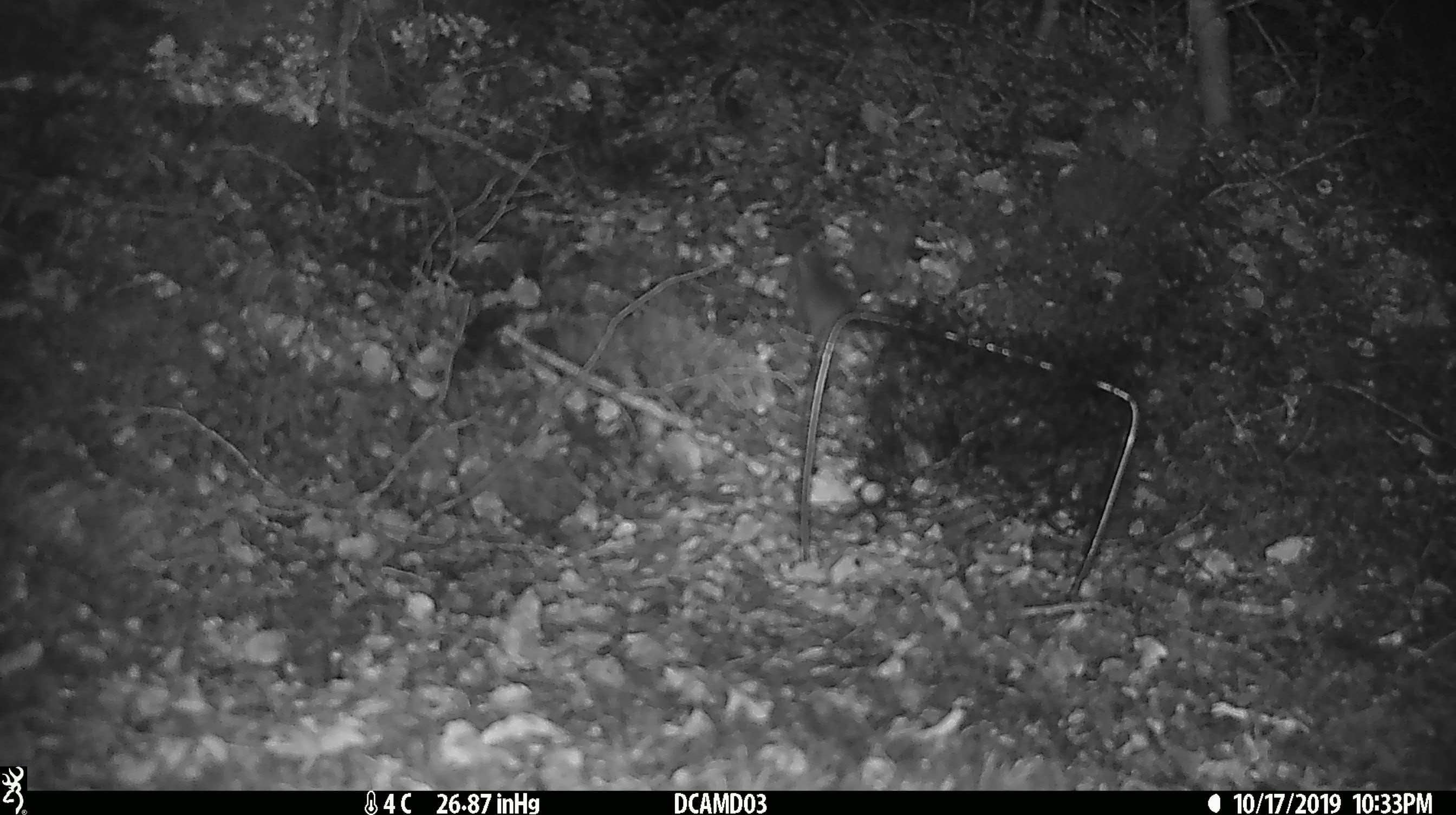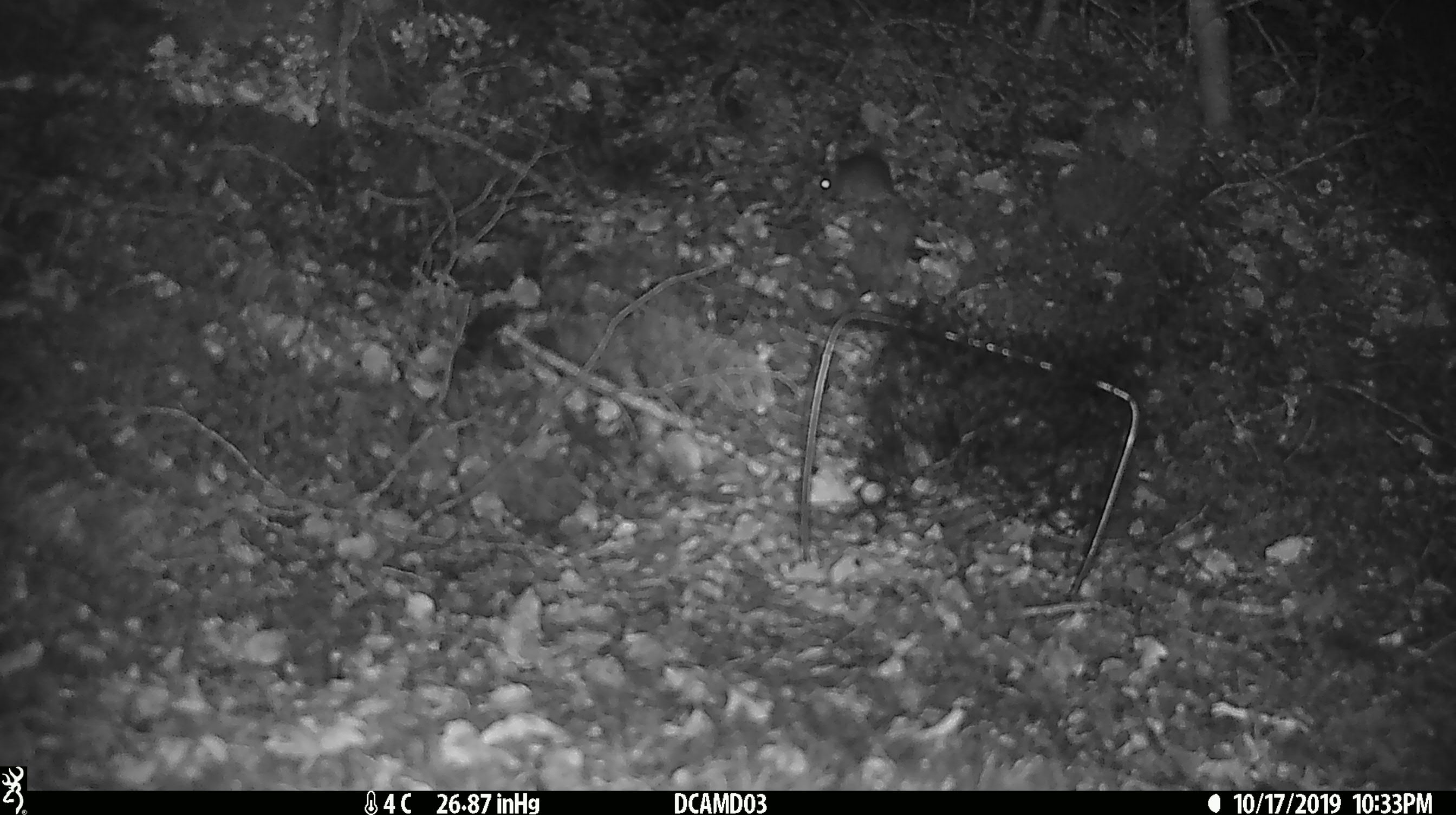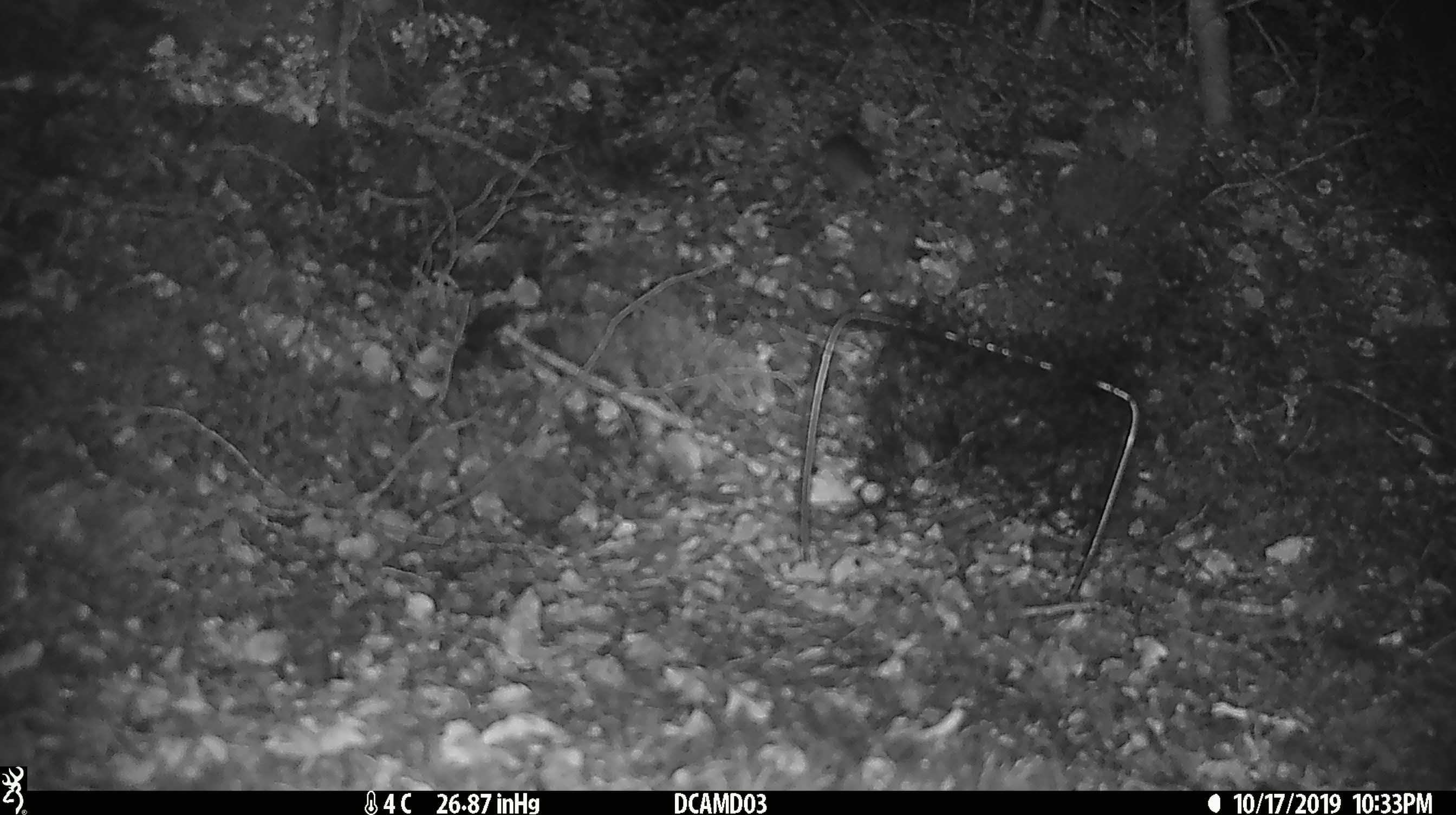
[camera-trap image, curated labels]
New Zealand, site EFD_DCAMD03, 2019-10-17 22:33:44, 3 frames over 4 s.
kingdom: Animalia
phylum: Chordata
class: Mammalia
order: Rodentia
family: Muridae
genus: Mus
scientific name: Mus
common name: mouse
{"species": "mouse (Mus)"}